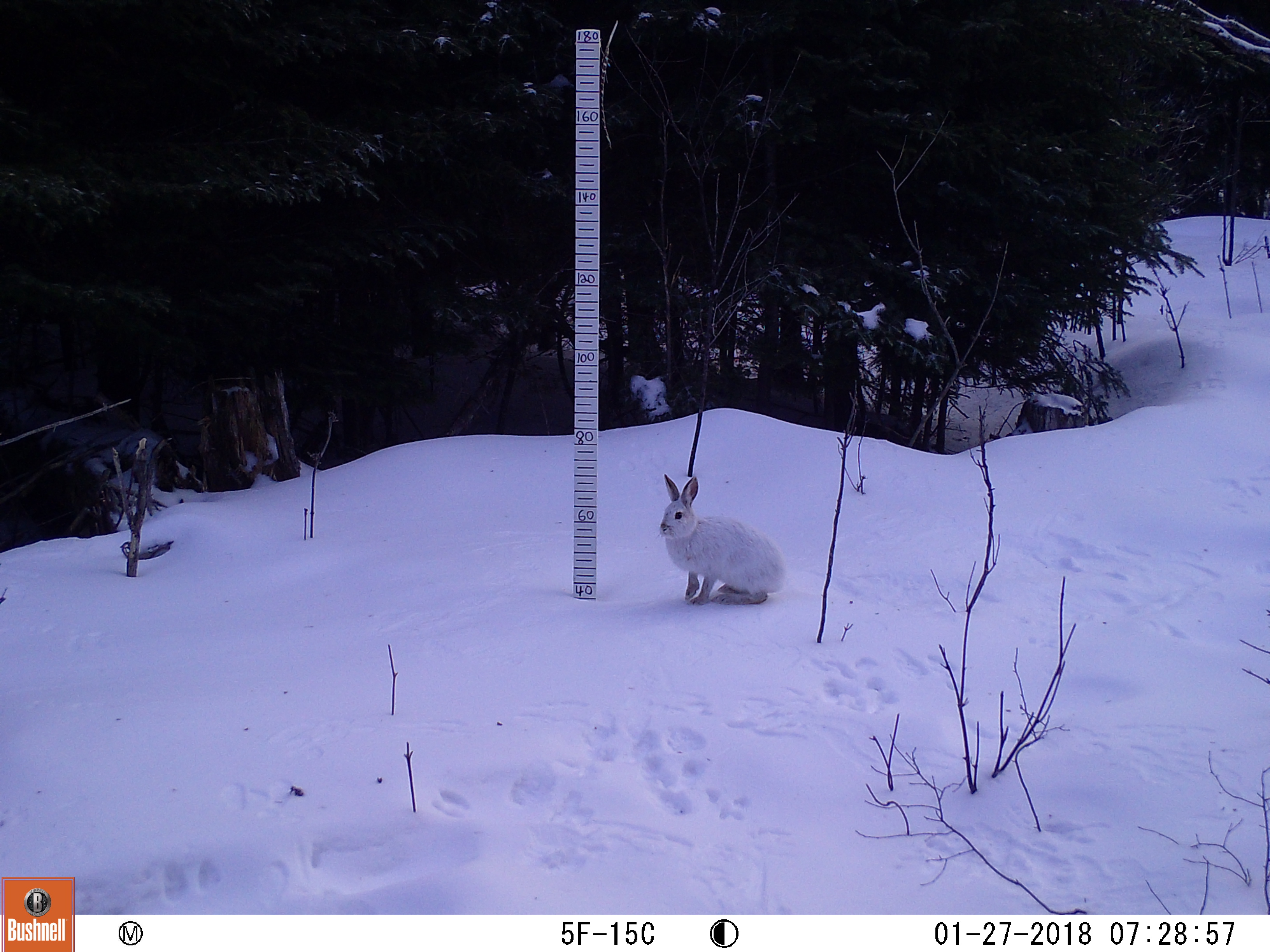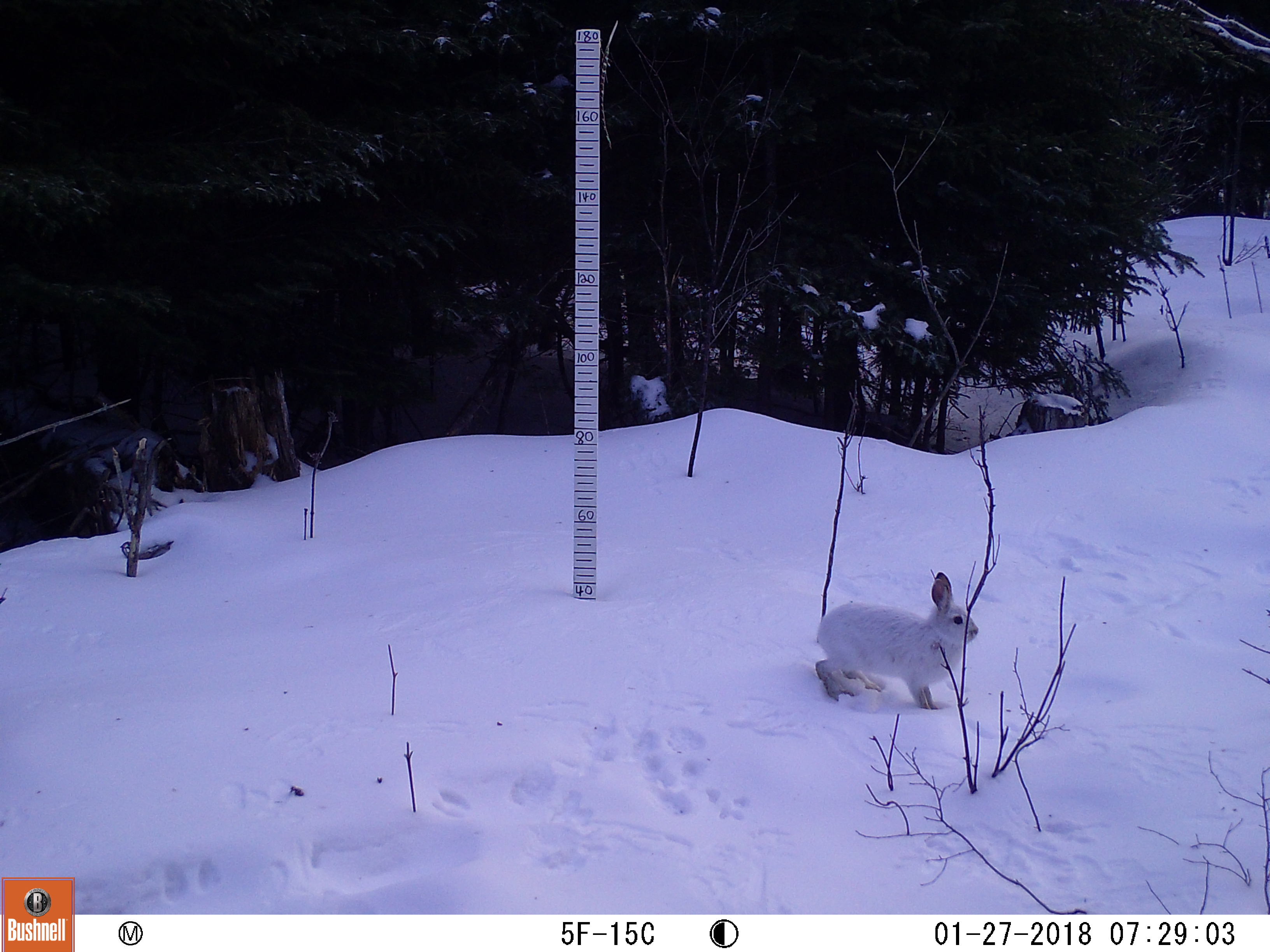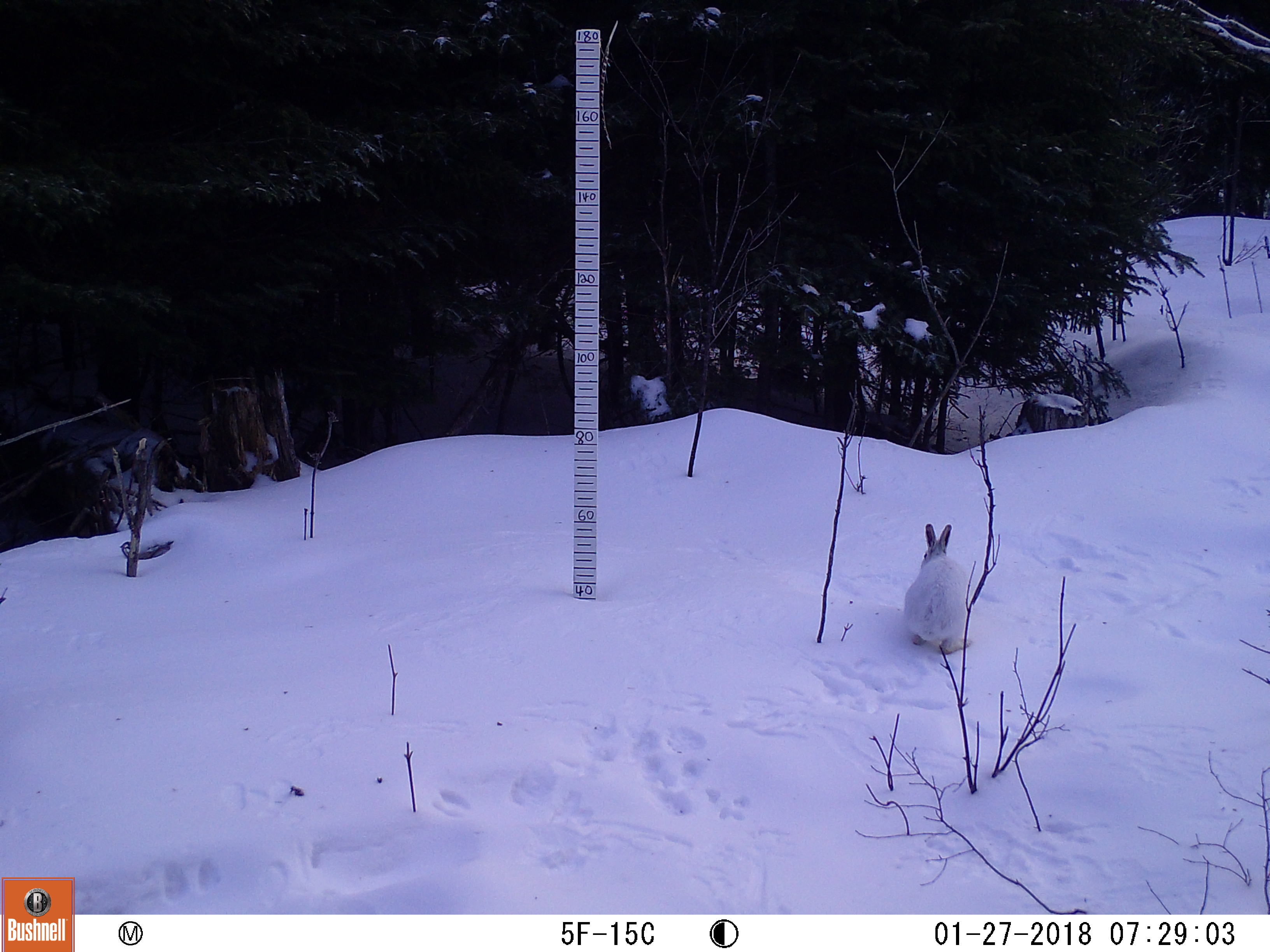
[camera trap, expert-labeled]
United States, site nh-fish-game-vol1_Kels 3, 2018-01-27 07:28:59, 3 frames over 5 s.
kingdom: Animalia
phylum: Chordata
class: Mammalia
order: Lagomorpha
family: Leporidae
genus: Lepus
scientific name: Lepus americanus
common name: snowshoe hare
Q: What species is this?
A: Snowshoe hare (Lepus americanus).